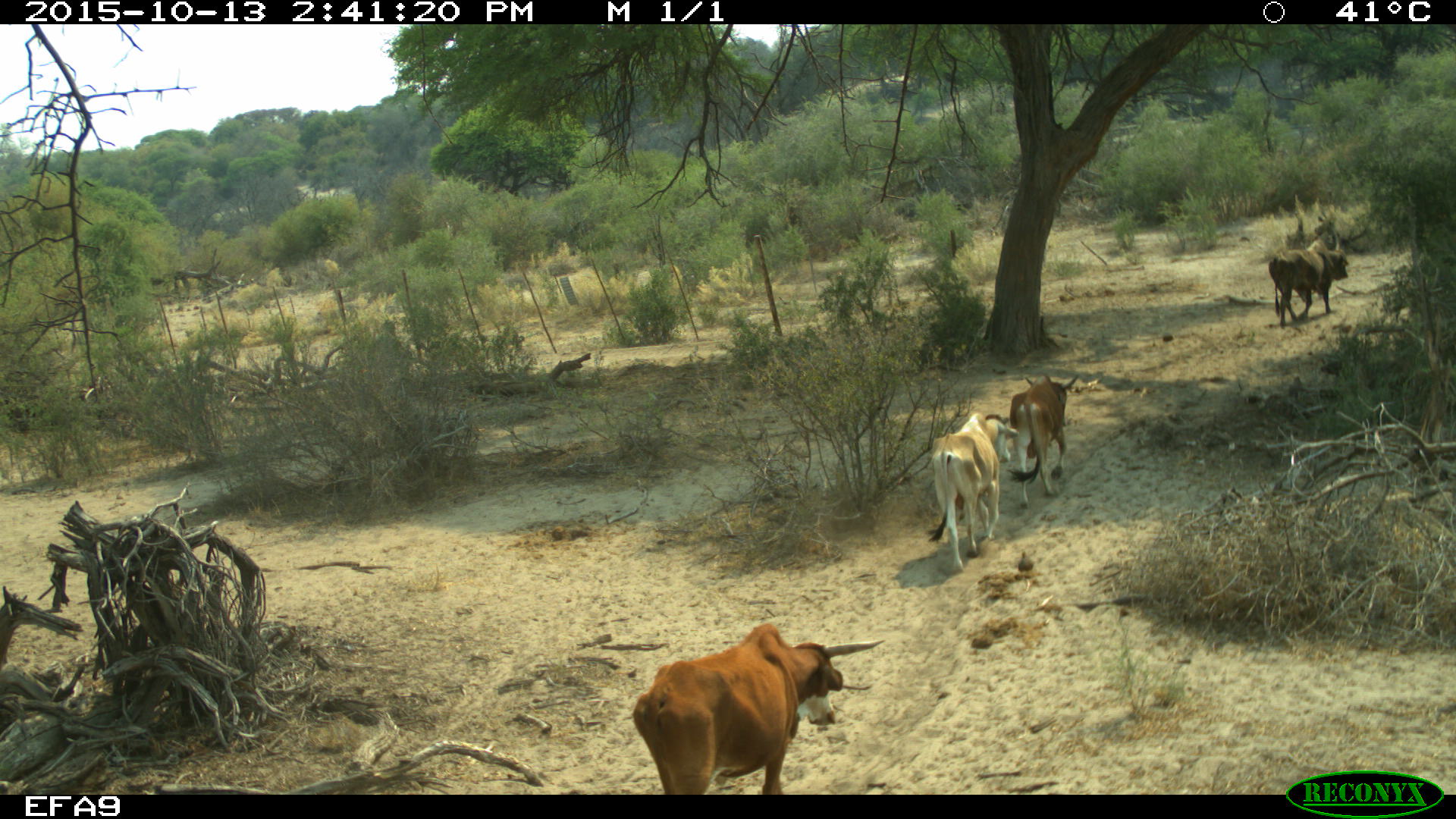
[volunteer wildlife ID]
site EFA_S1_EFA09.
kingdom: Animalia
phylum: Chordata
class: Mammalia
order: Artiodactyla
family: Bovidae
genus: Bos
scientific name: Bos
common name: cattle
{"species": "cattle (Bos)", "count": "4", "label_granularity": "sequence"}